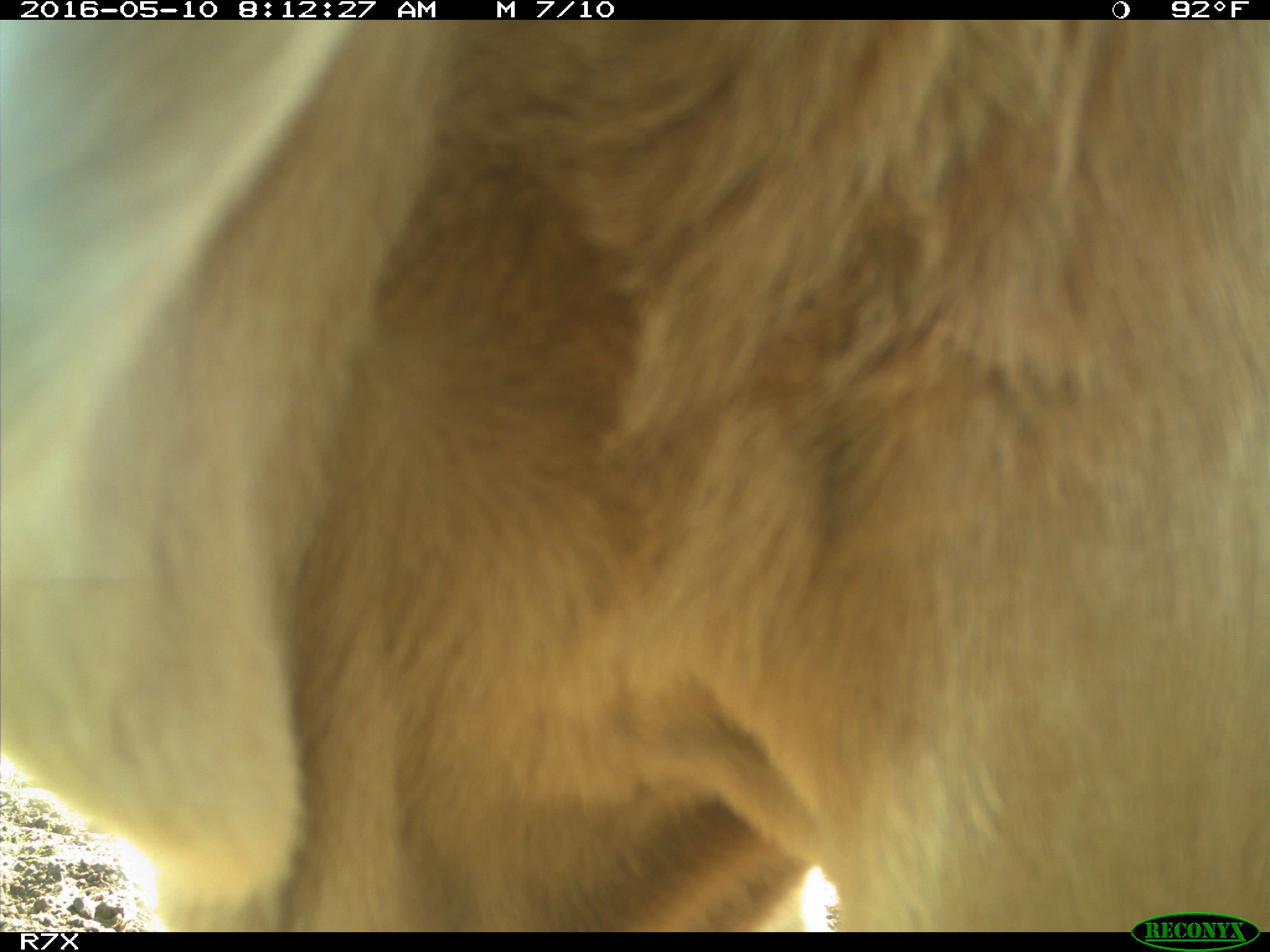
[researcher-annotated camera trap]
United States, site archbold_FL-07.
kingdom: Animalia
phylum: Chordata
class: Mammalia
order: Artiodactyla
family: Bovidae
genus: Bos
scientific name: Bos taurus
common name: domestic cow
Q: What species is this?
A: Bos taurus (domestic cow).